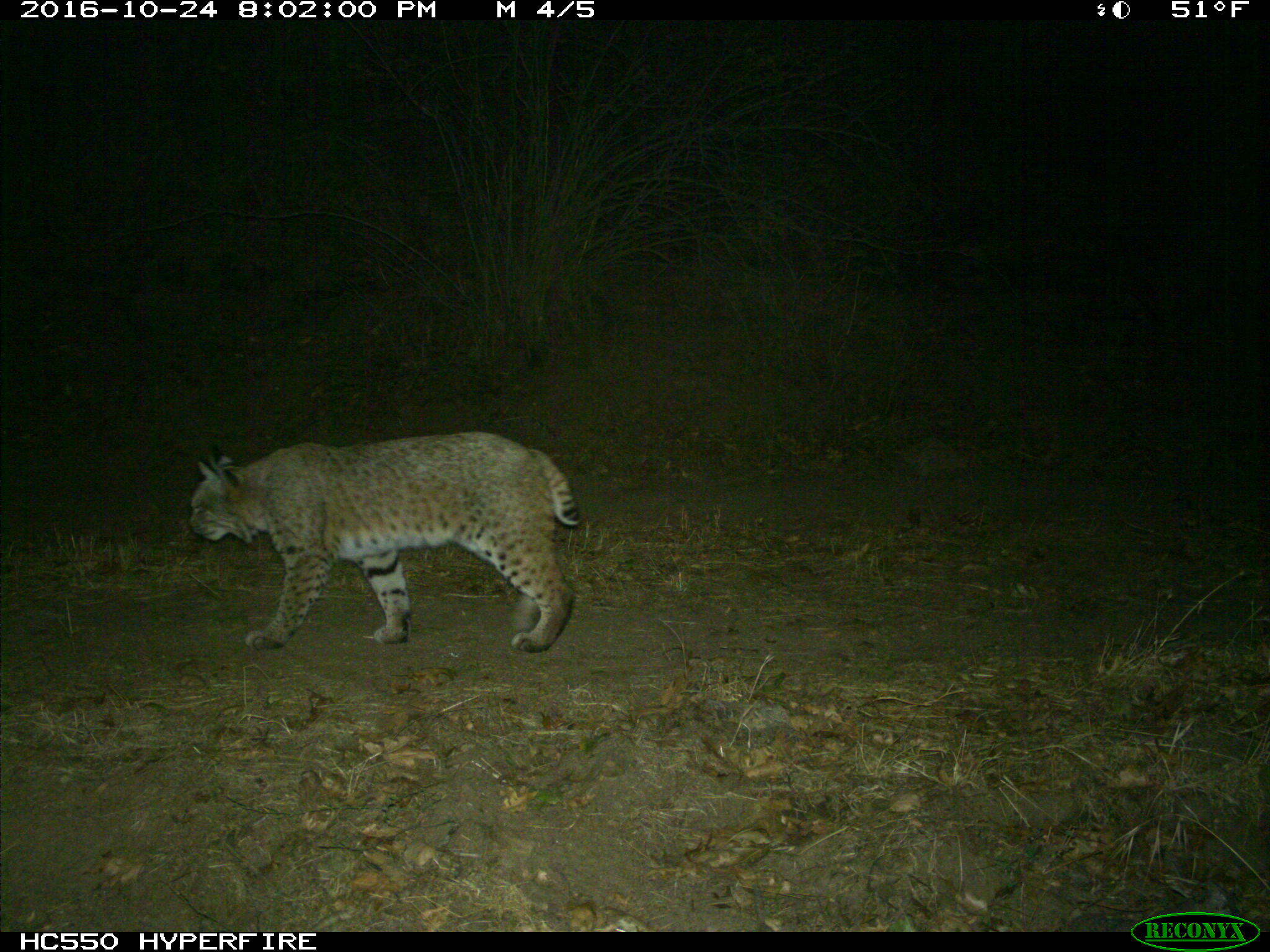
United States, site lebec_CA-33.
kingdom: Animalia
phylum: Chordata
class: Mammalia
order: Carnivora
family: Felidae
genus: Lynx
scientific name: Lynx rufus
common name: bobcat